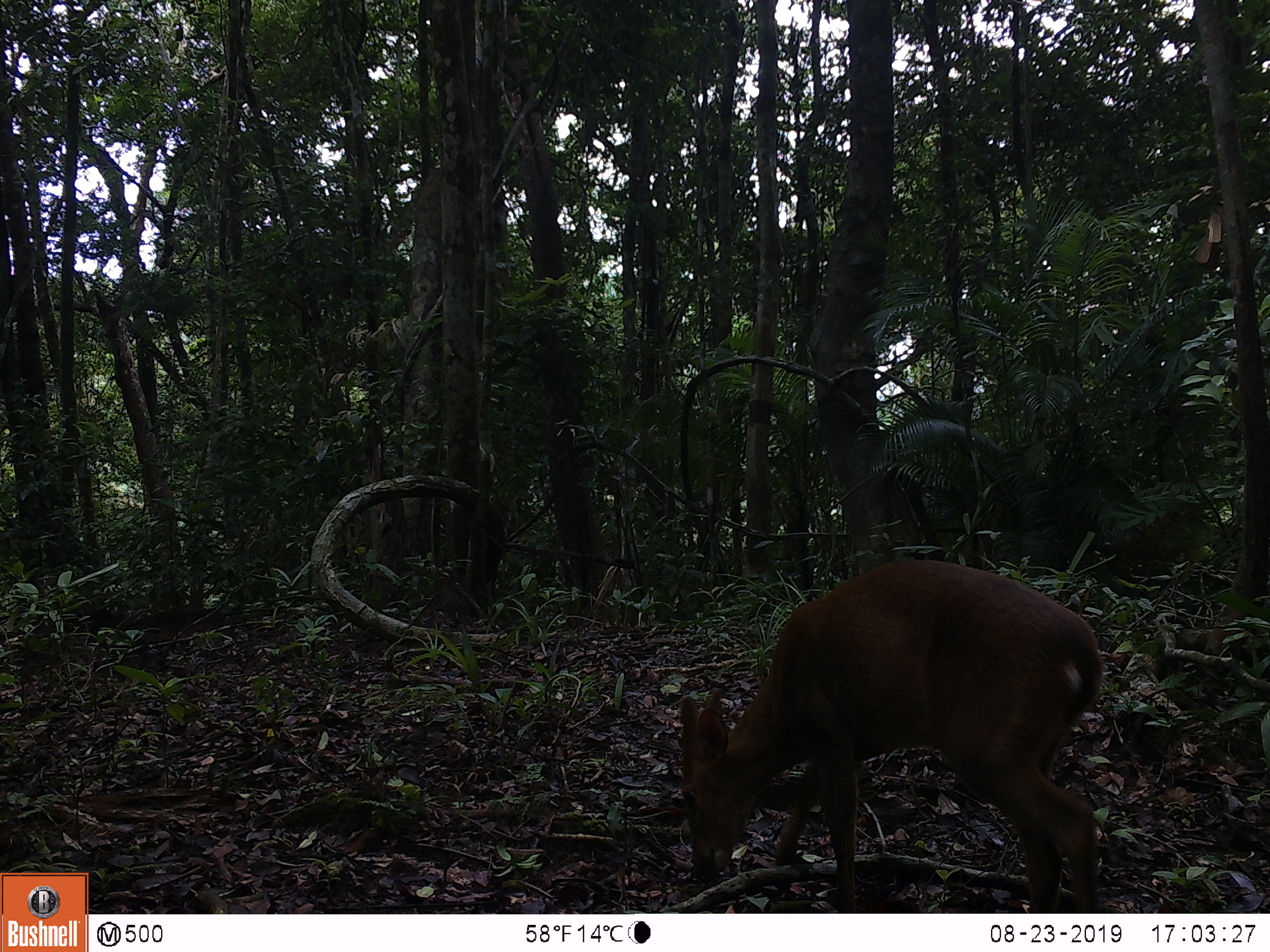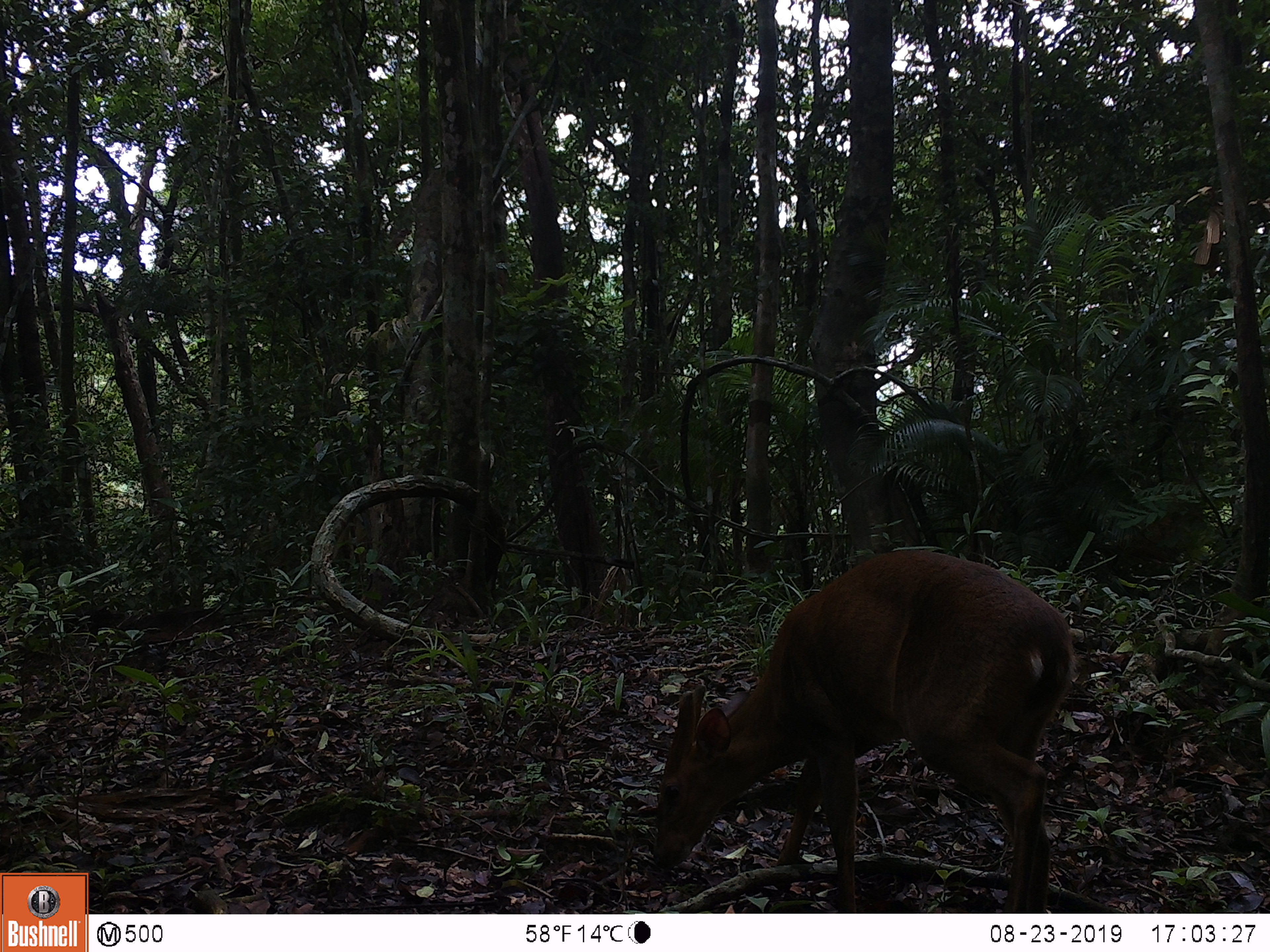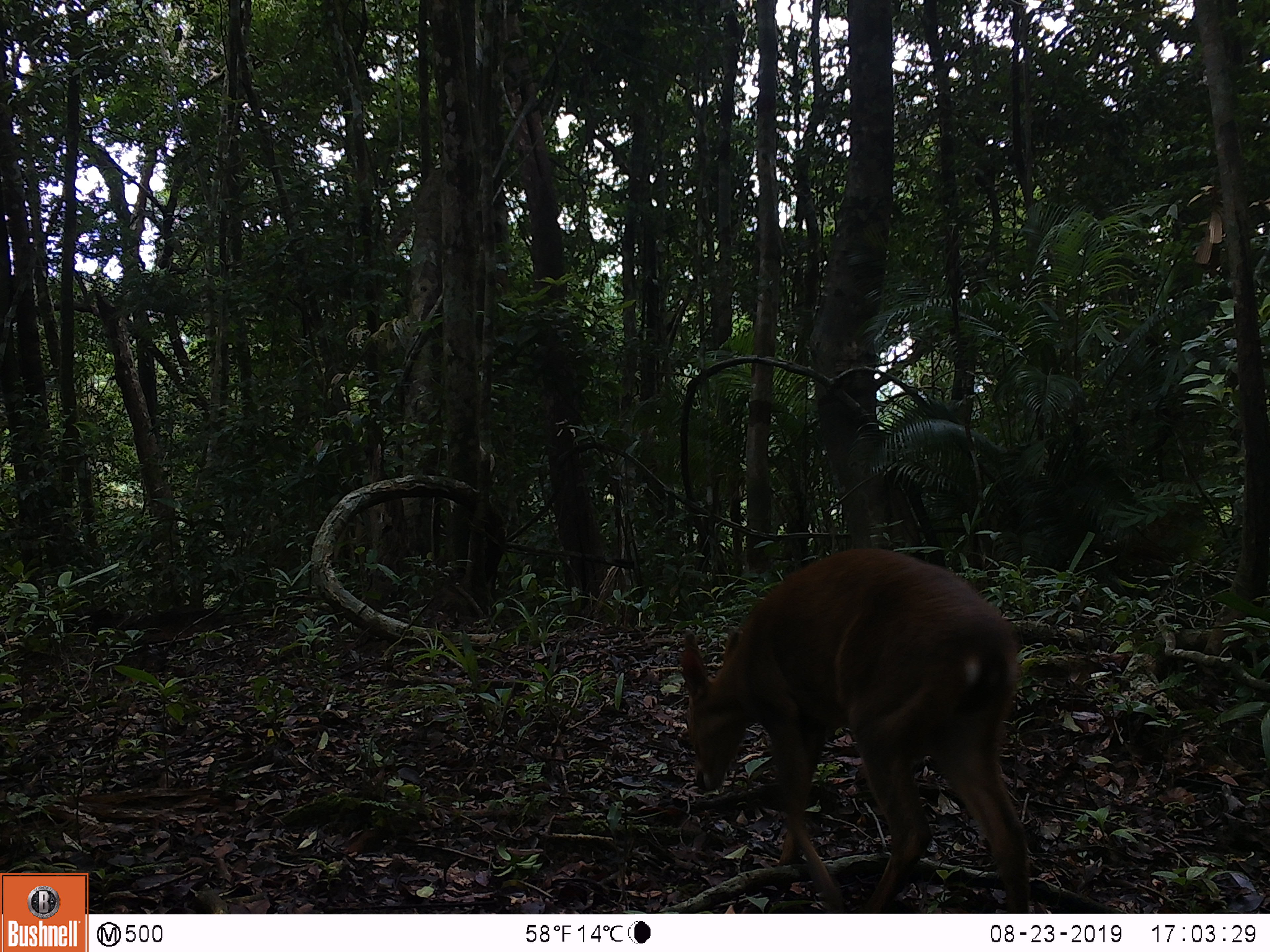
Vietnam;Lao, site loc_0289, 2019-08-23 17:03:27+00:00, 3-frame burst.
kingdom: Animalia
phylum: Chordata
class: Mammalia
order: Artiodactyla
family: Cervidae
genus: Muntiacus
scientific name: Muntiacus vuquangensis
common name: large-antlered muntjac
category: large antlered muntjac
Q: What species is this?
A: Large antlered muntjac (large-antlered muntjac) (Muntiacus vuquangensis).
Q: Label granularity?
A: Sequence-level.